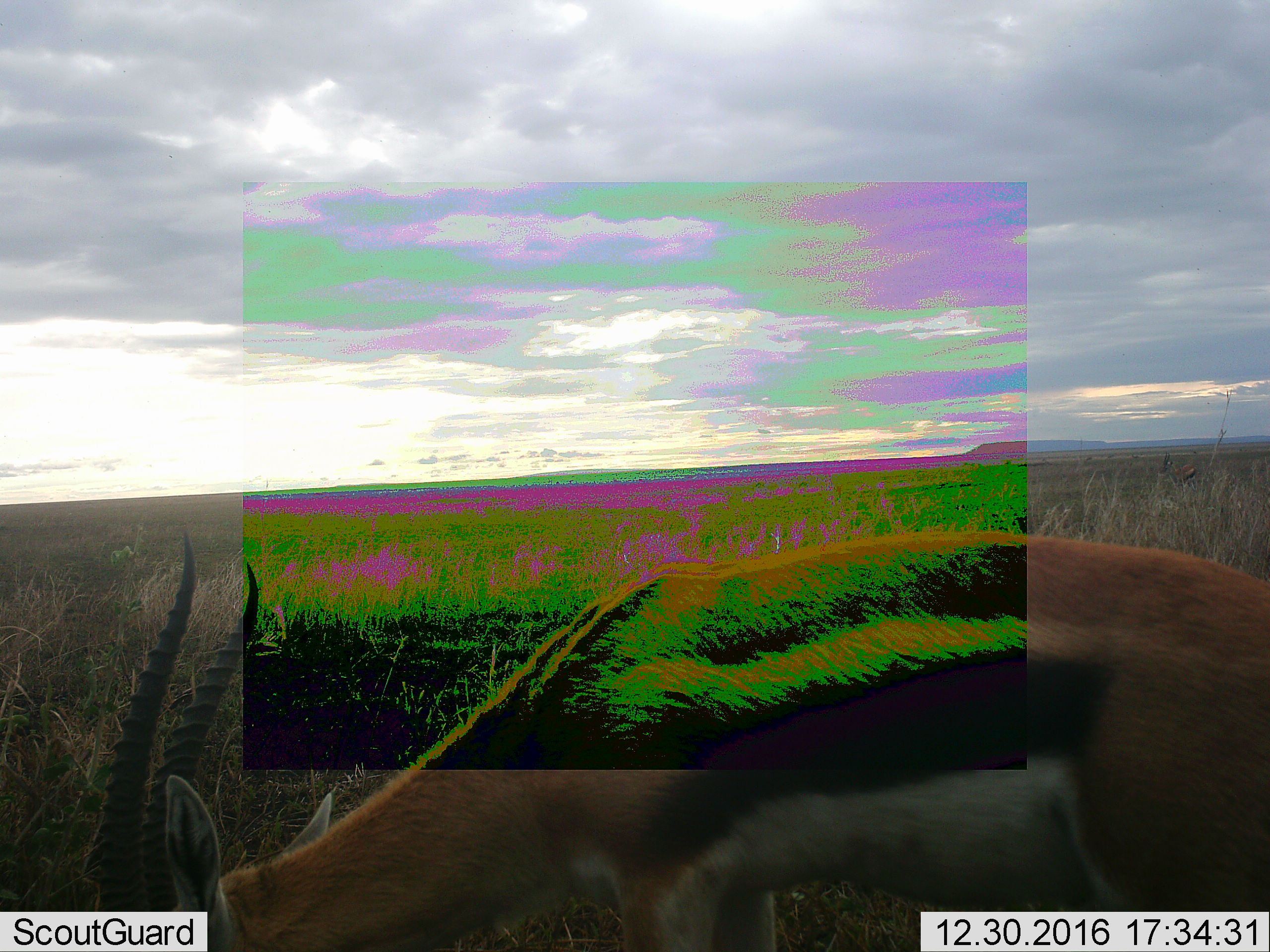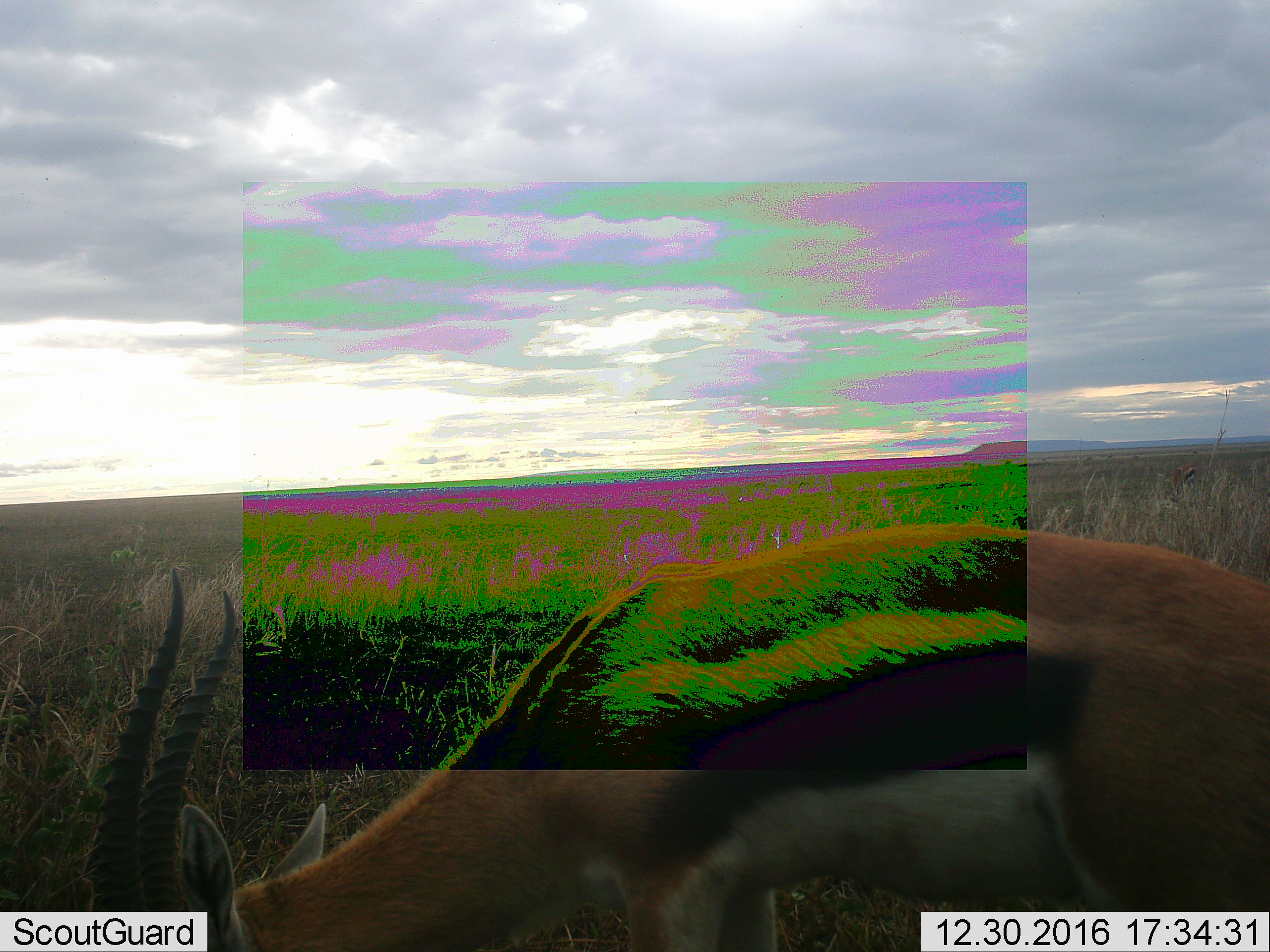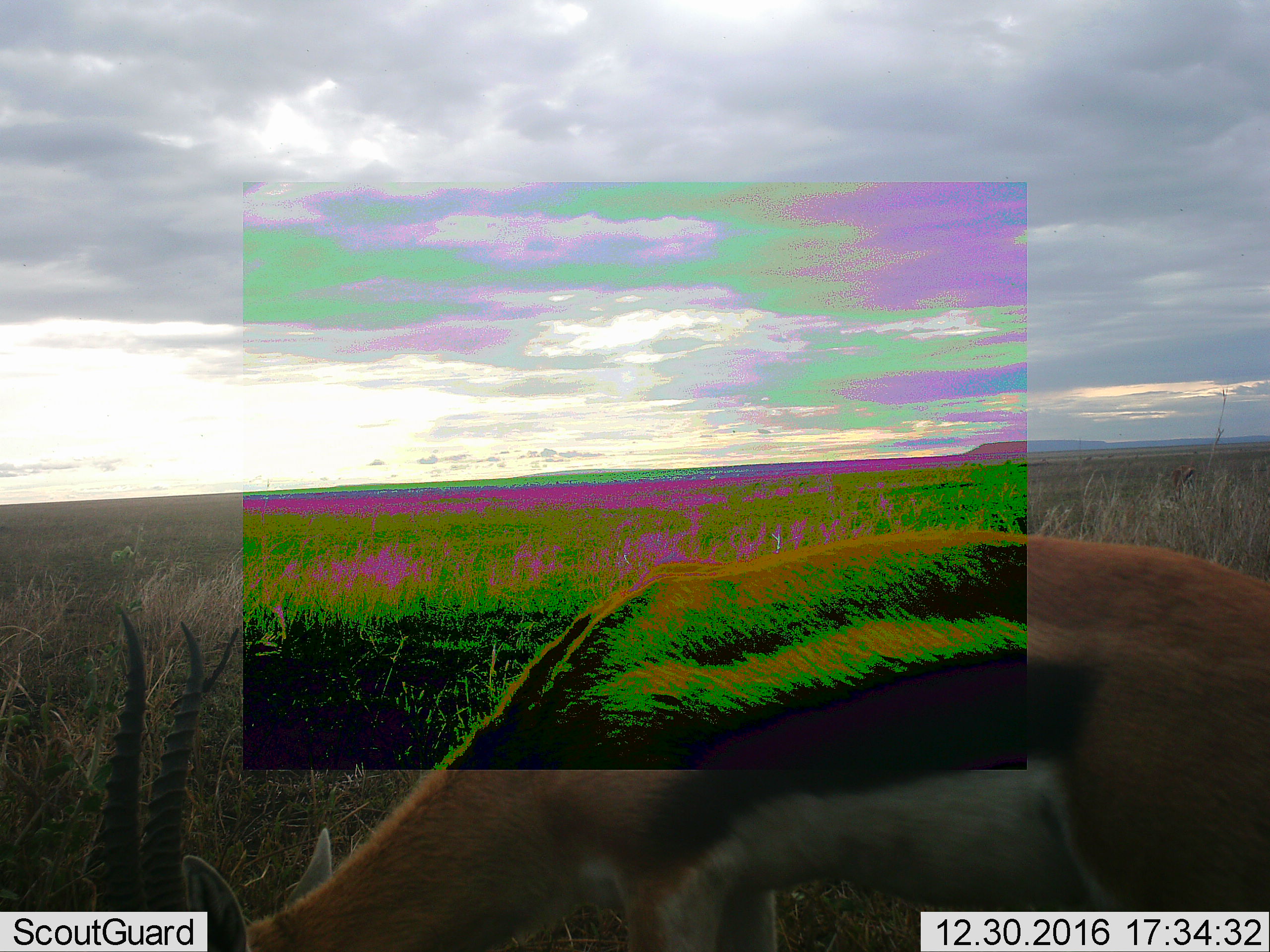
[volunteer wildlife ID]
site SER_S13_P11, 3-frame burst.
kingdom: Animalia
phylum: Chordata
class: Mammalia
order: Artiodactyla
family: Bovidae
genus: Eudorcas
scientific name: Eudorcas thomsonii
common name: thomson's gazelle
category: gazellethomsons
Gazellethomsons (thomson's gazelle) (Eudorcas thomsonii), count 2. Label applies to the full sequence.